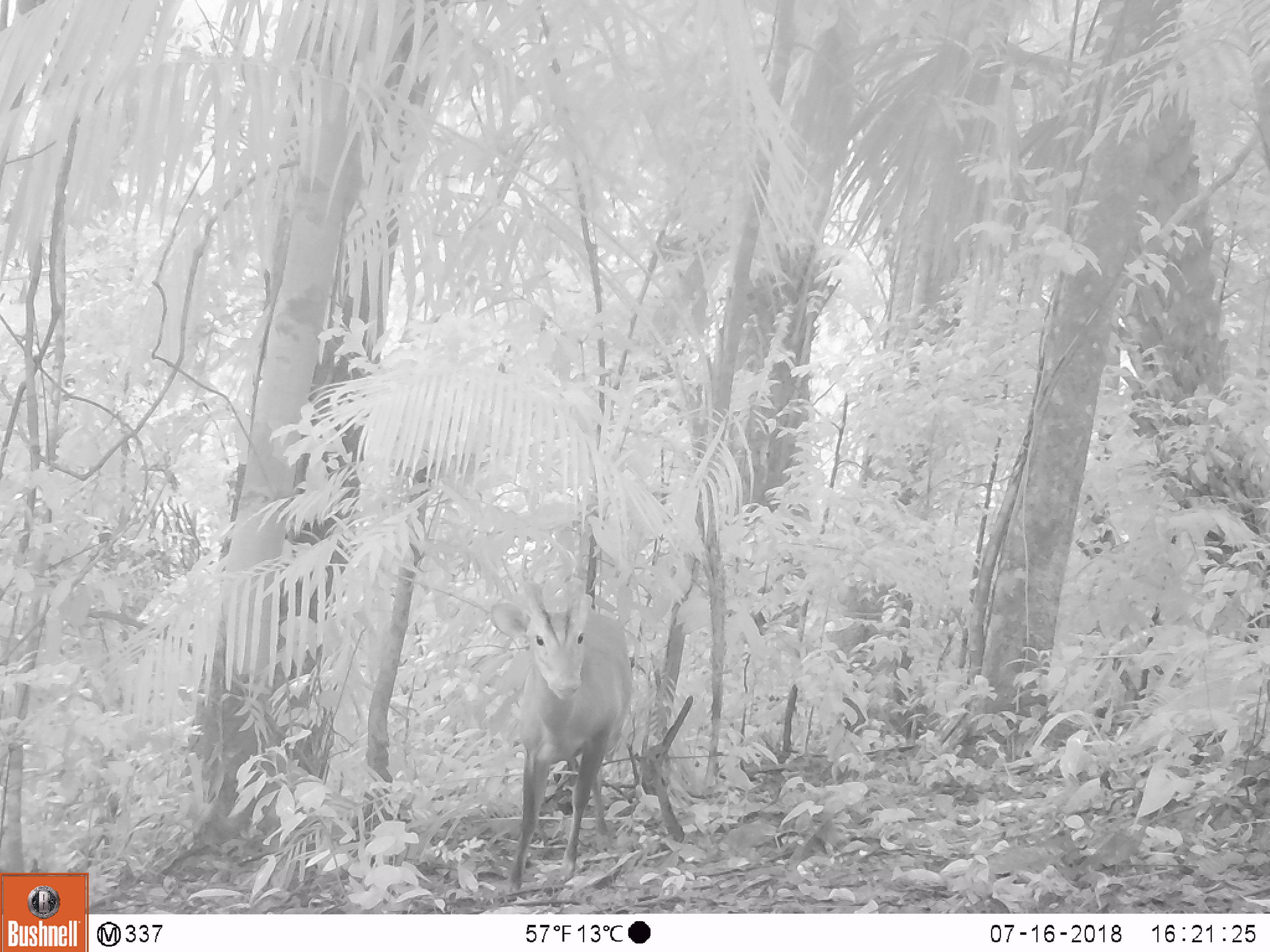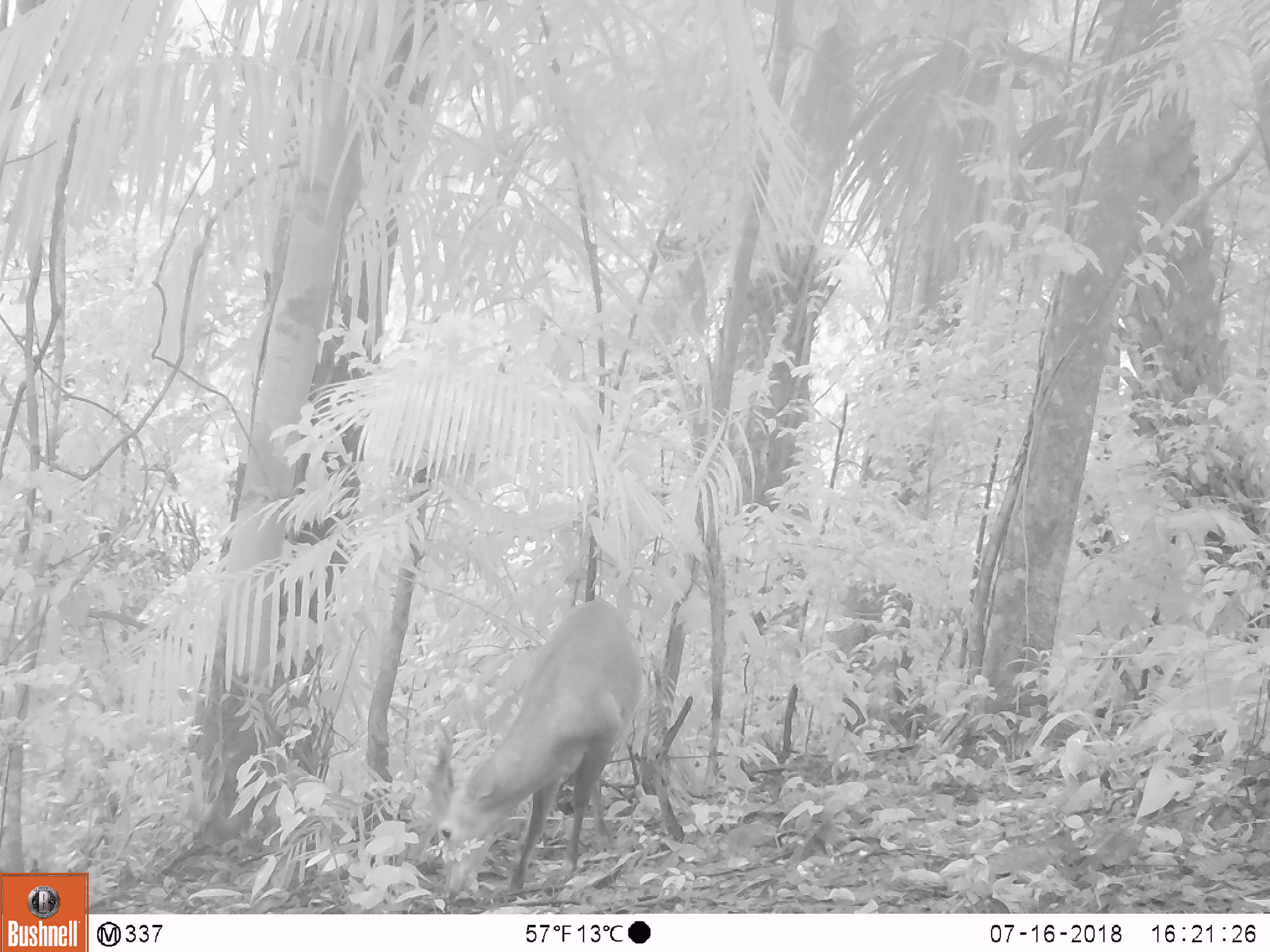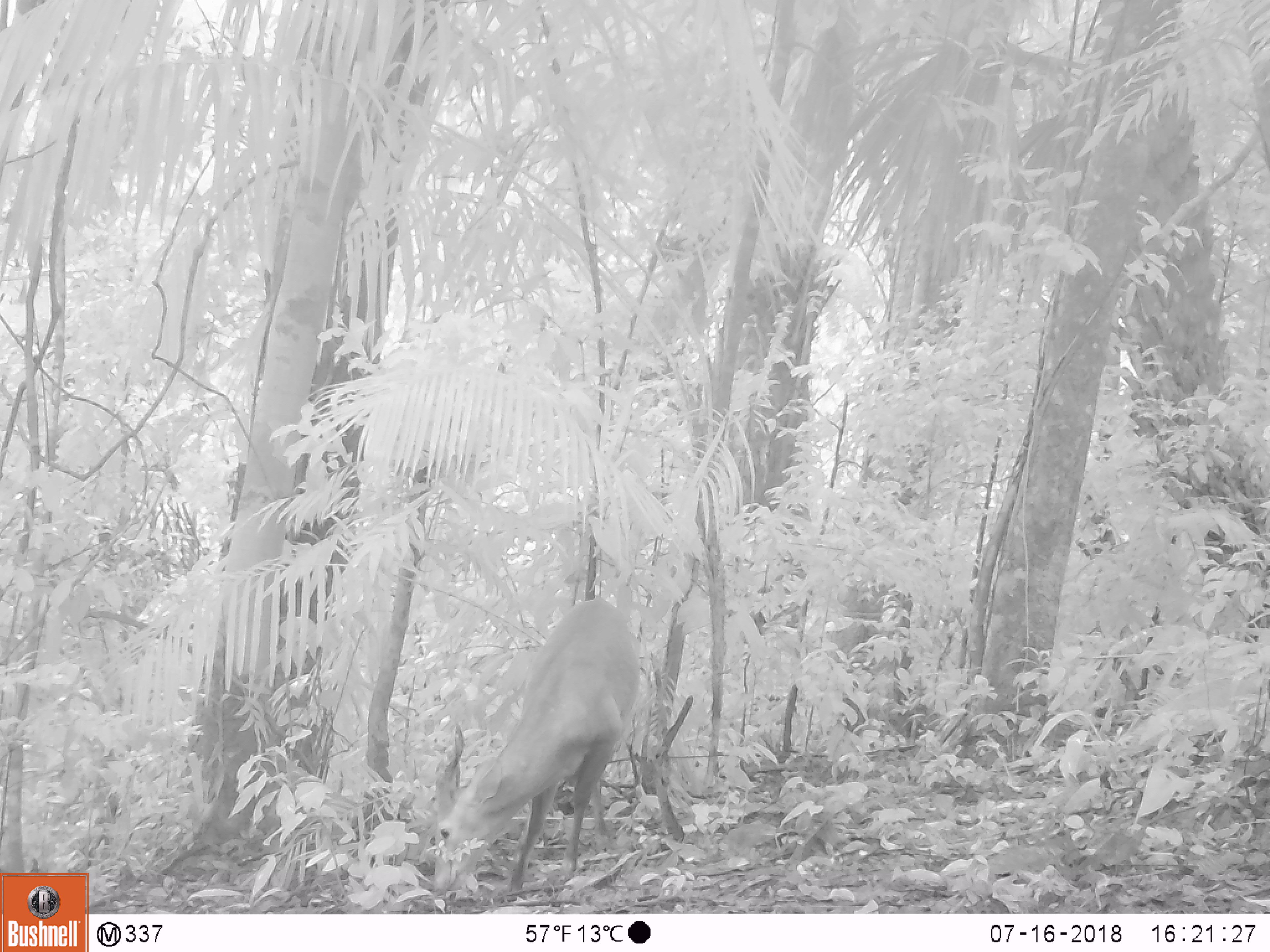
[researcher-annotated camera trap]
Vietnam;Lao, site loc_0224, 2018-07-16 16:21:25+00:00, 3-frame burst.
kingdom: Animalia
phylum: Chordata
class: Mammalia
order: Artiodactyla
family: Cervidae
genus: Muntiacus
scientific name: Muntiacus vuquangensis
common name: large-antlered muntjac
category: large antlered muntjac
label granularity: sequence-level